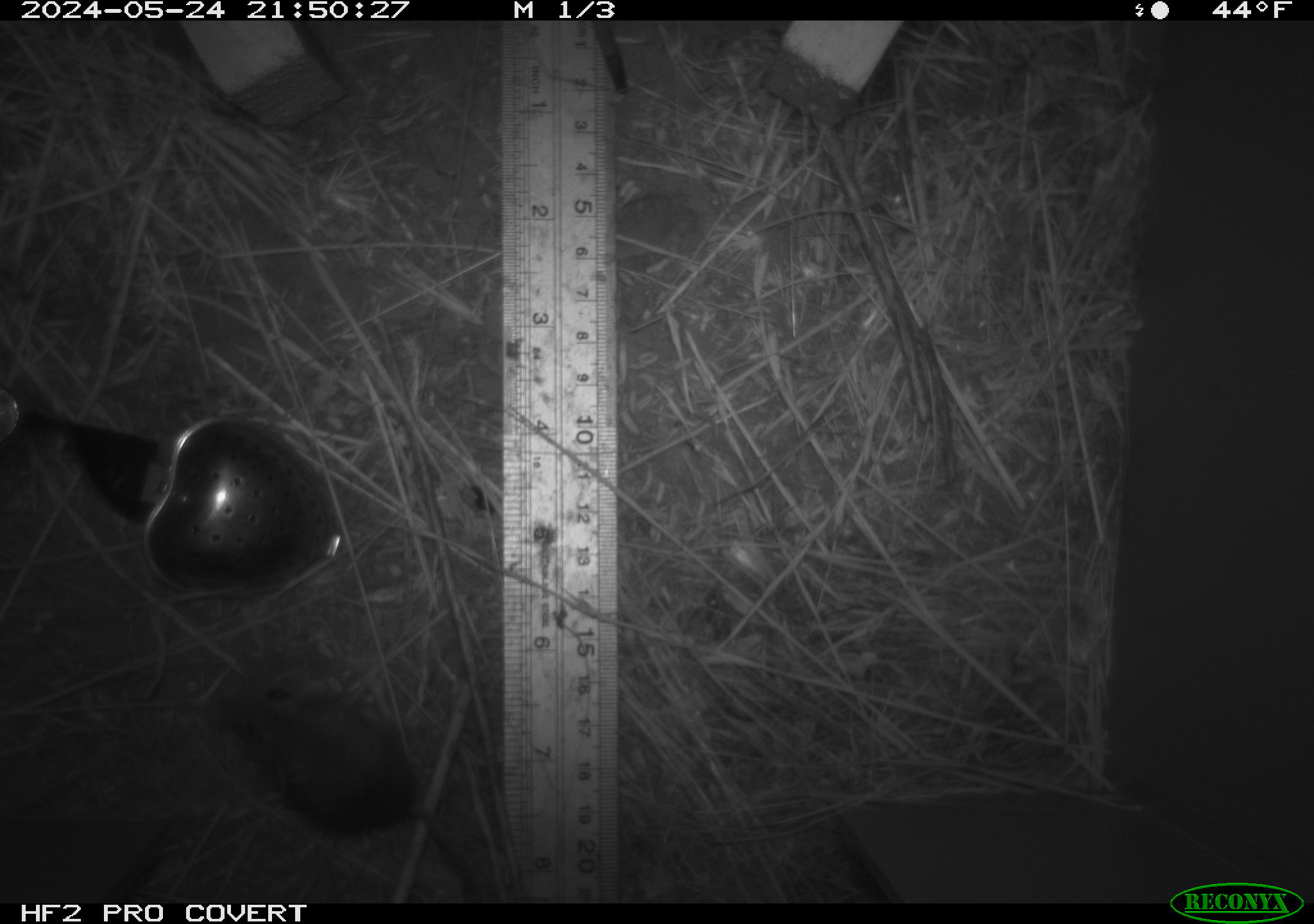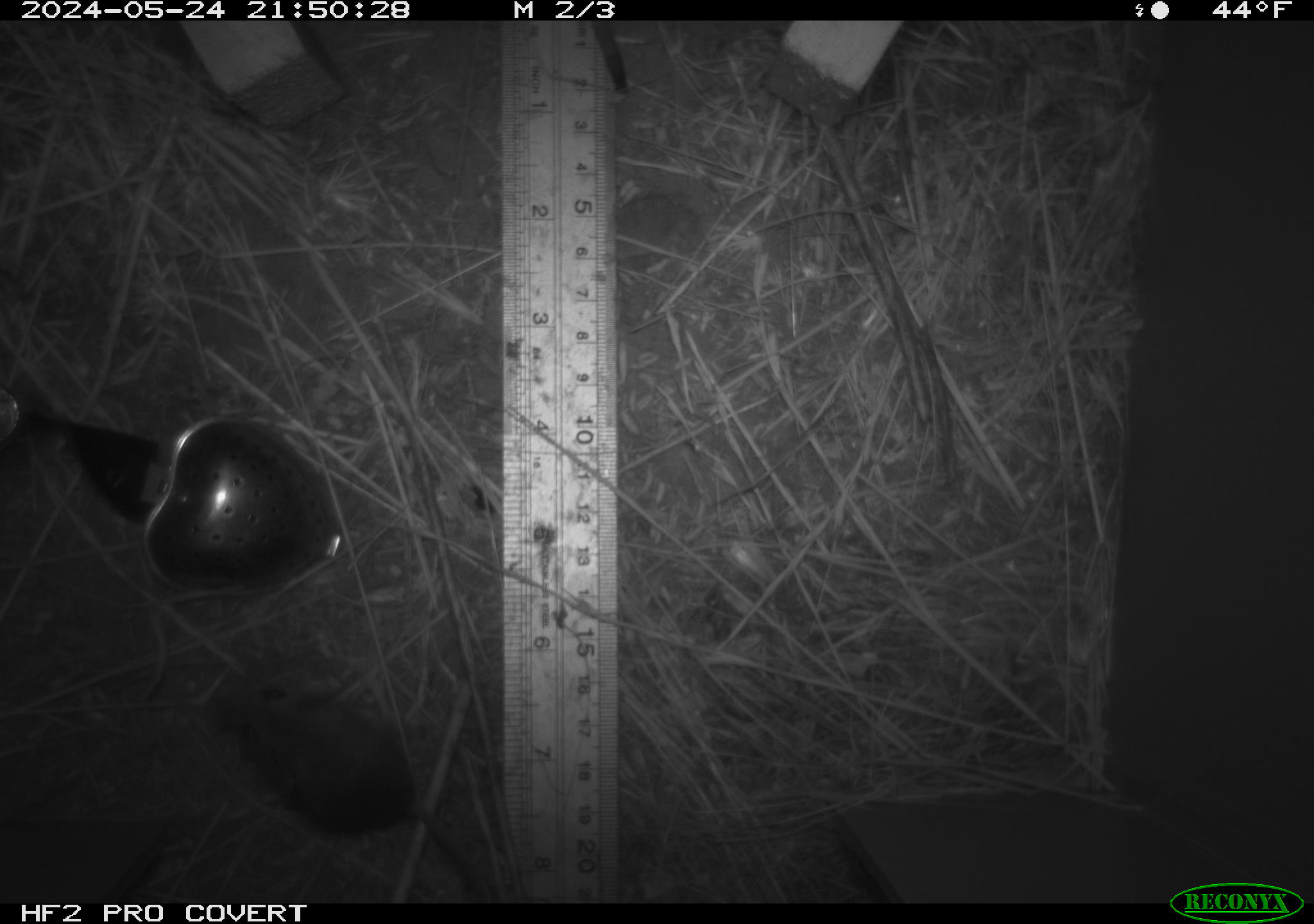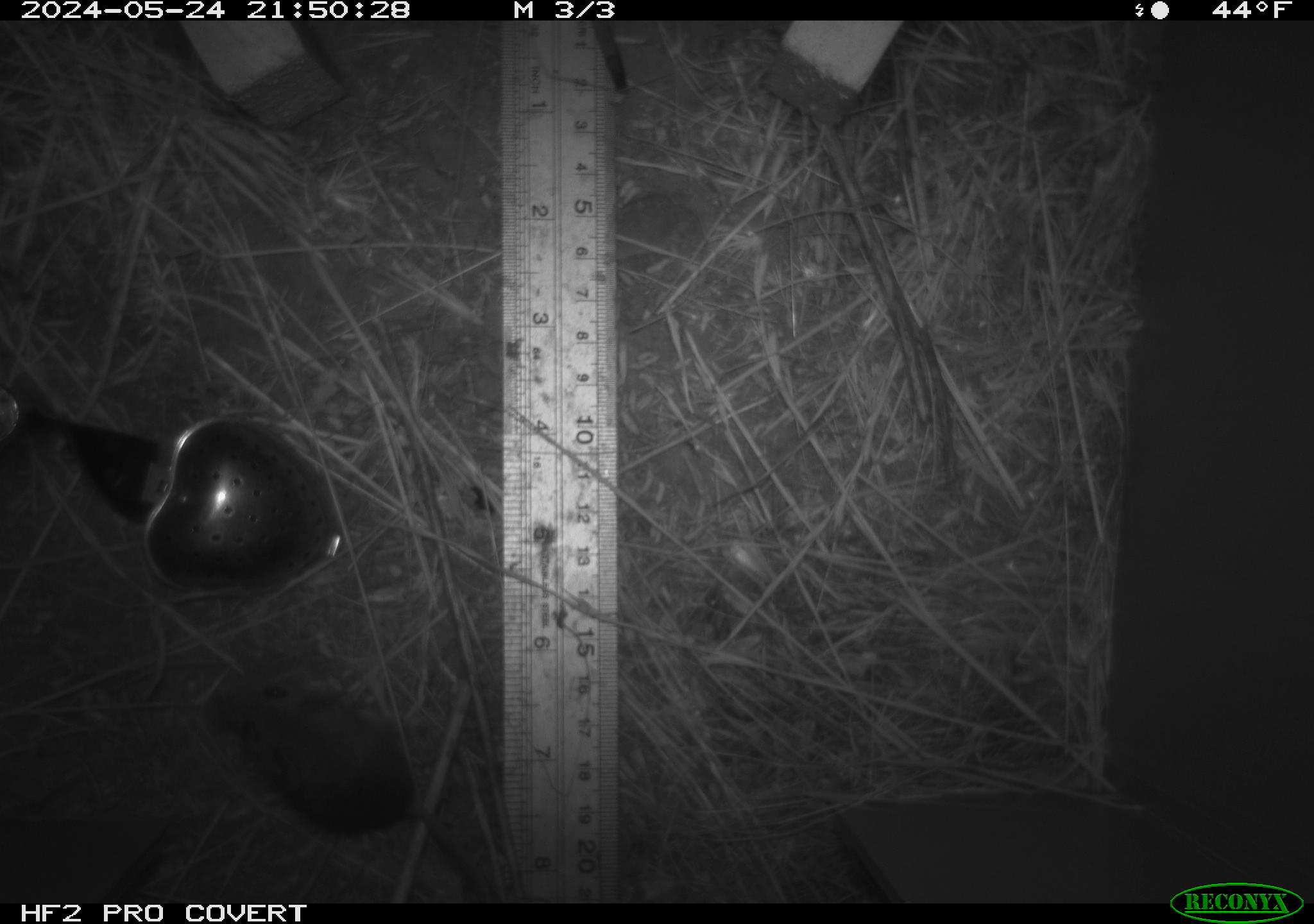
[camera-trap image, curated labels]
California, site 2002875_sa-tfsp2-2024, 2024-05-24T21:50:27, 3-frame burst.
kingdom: Animalia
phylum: Chordata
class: Mammalia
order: Rodentia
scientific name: Rodentia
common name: mouse species